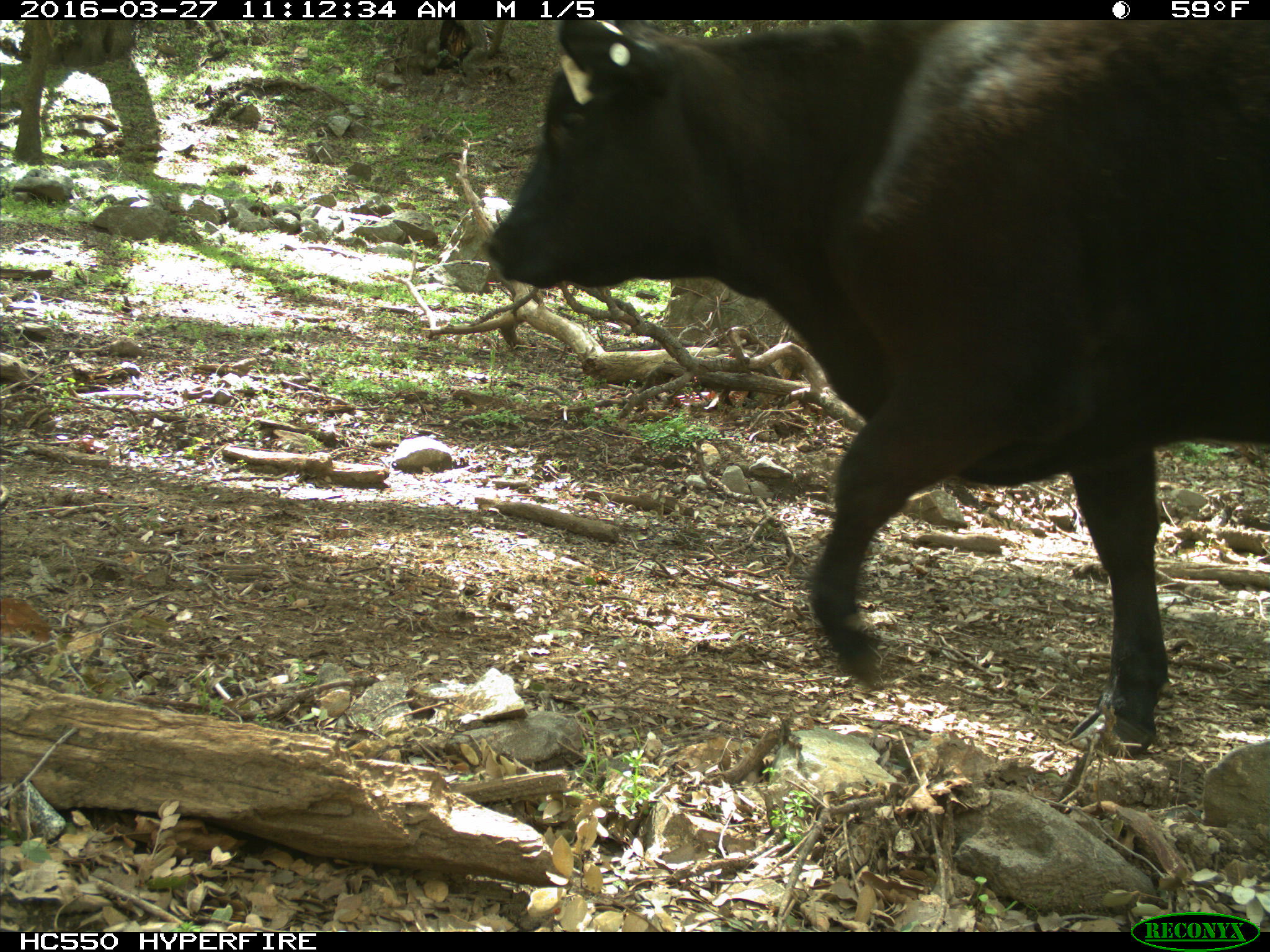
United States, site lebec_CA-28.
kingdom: Animalia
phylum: Chordata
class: Mammalia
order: Artiodactyla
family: Bovidae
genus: Bos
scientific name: Bos taurus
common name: domestic cow